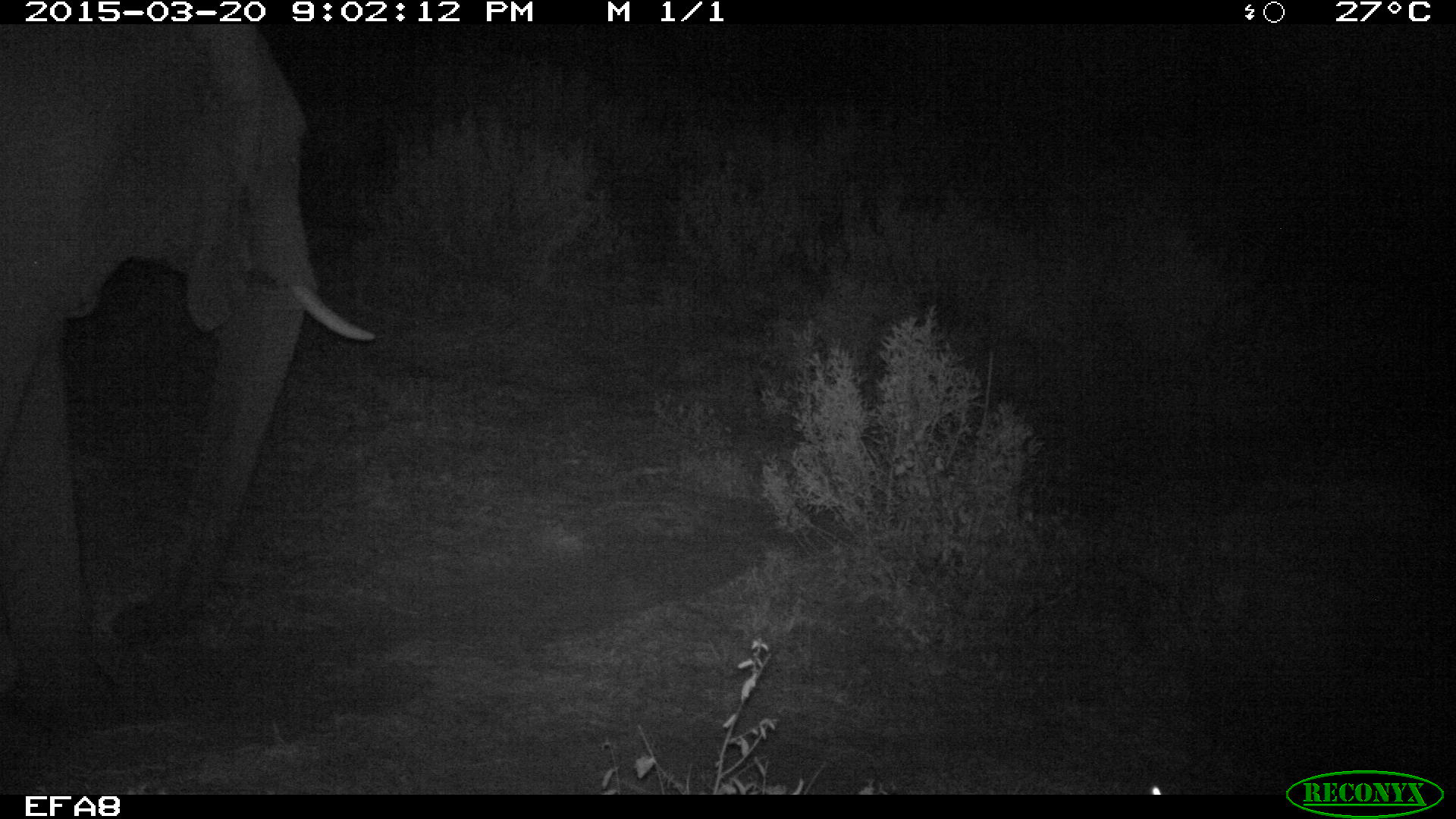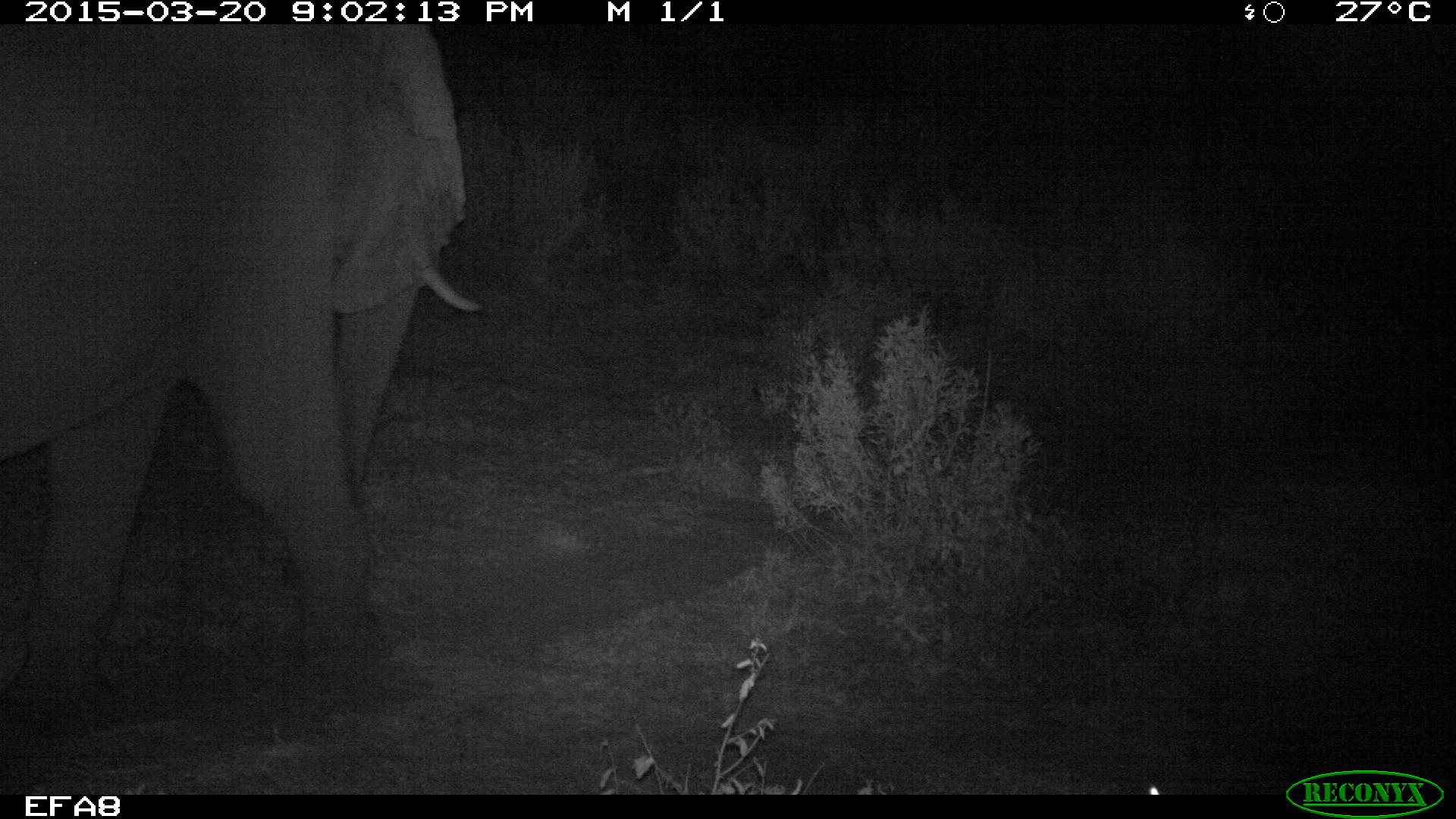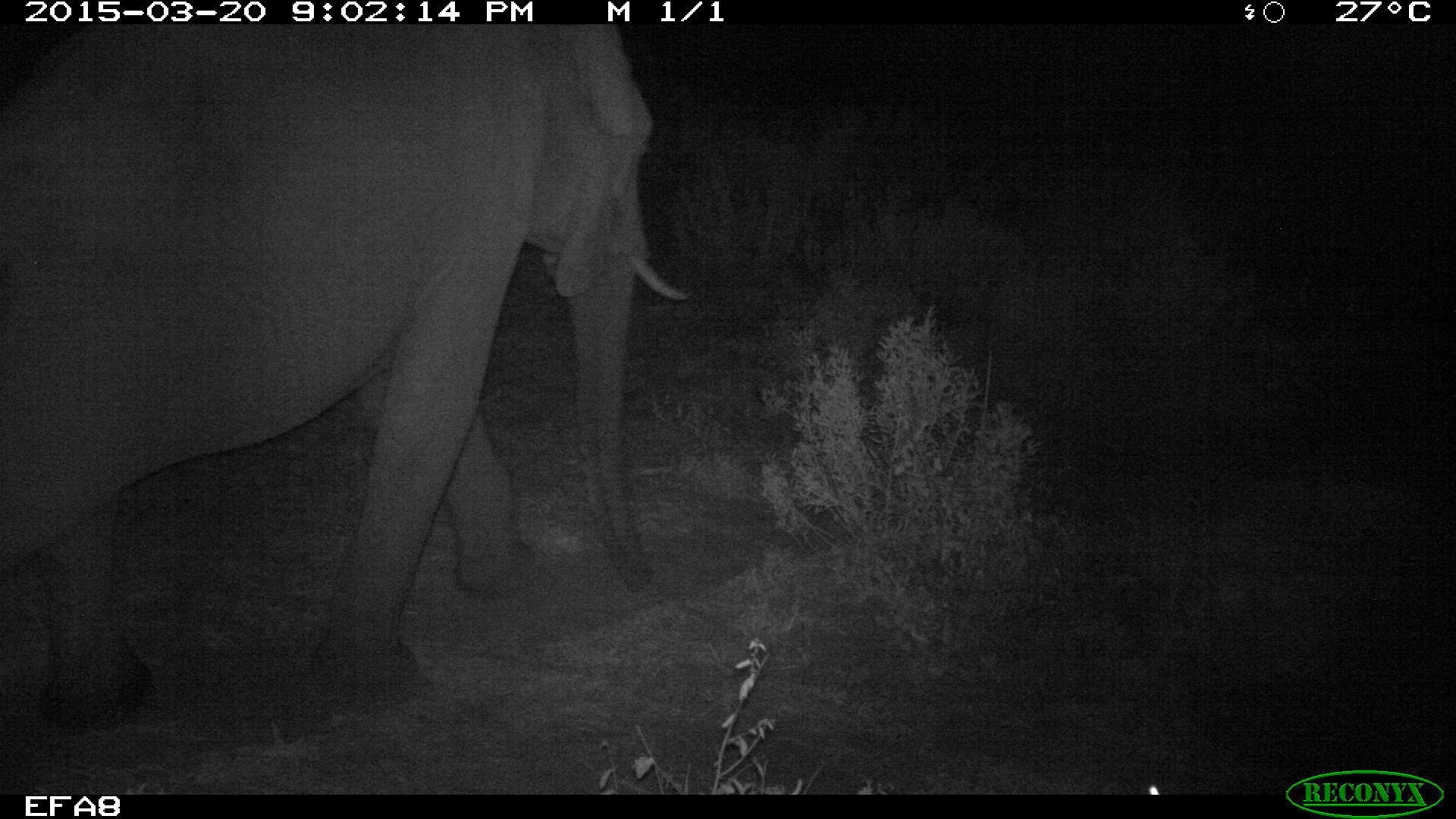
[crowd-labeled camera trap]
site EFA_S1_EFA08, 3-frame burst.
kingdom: Animalia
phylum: Chordata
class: Mammalia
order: Proboscidea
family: Elephantidae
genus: Loxodonta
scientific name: Loxodonta africana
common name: african bush elephant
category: elephant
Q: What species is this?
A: Elephant (african bush elephant) (Loxodonta africana).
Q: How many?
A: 1.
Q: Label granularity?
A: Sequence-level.